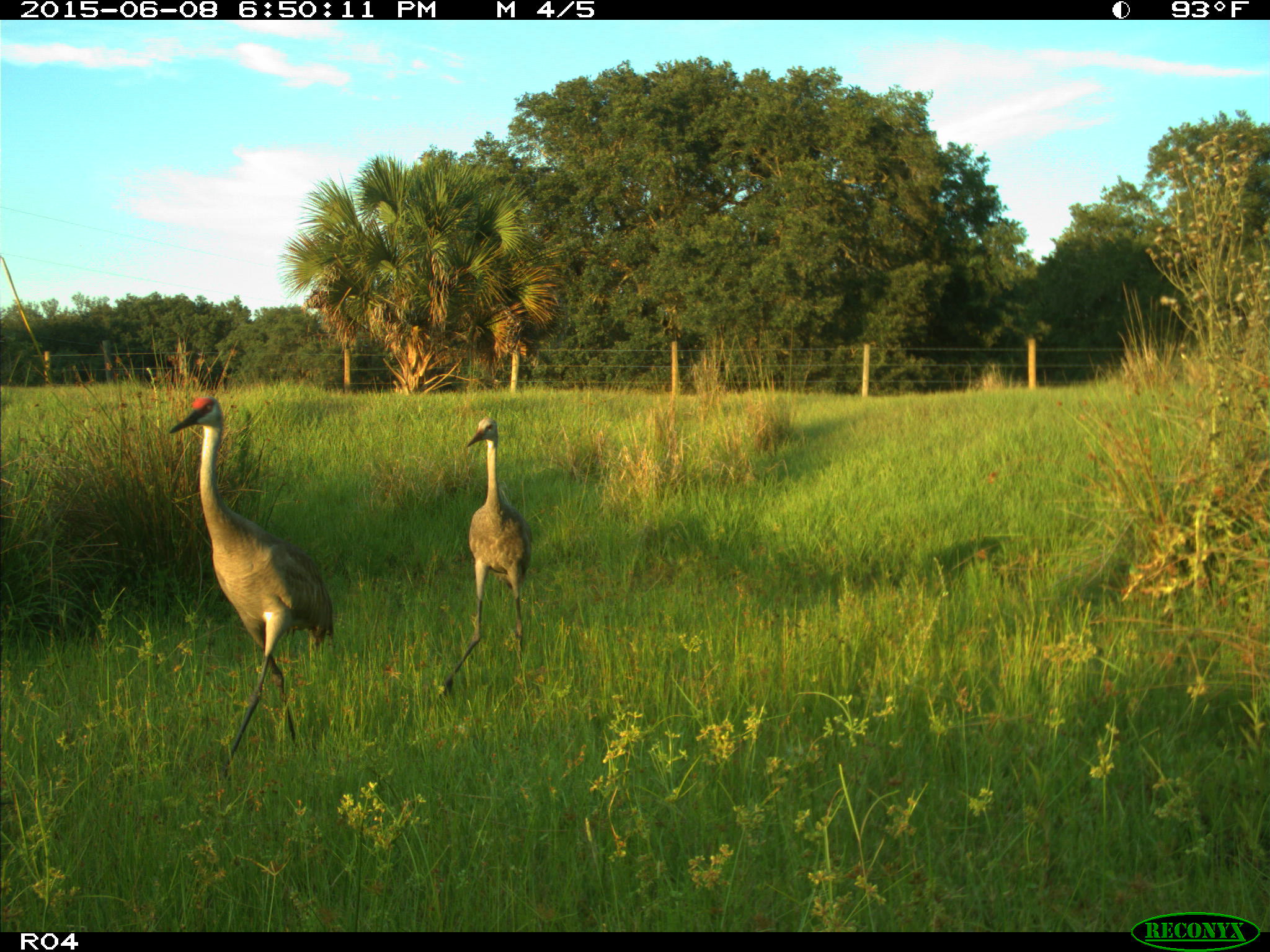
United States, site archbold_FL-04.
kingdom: Animalia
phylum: Chordata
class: Aves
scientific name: Aves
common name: birds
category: unidentified bird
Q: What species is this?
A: Unidentified bird (birds) (Aves).